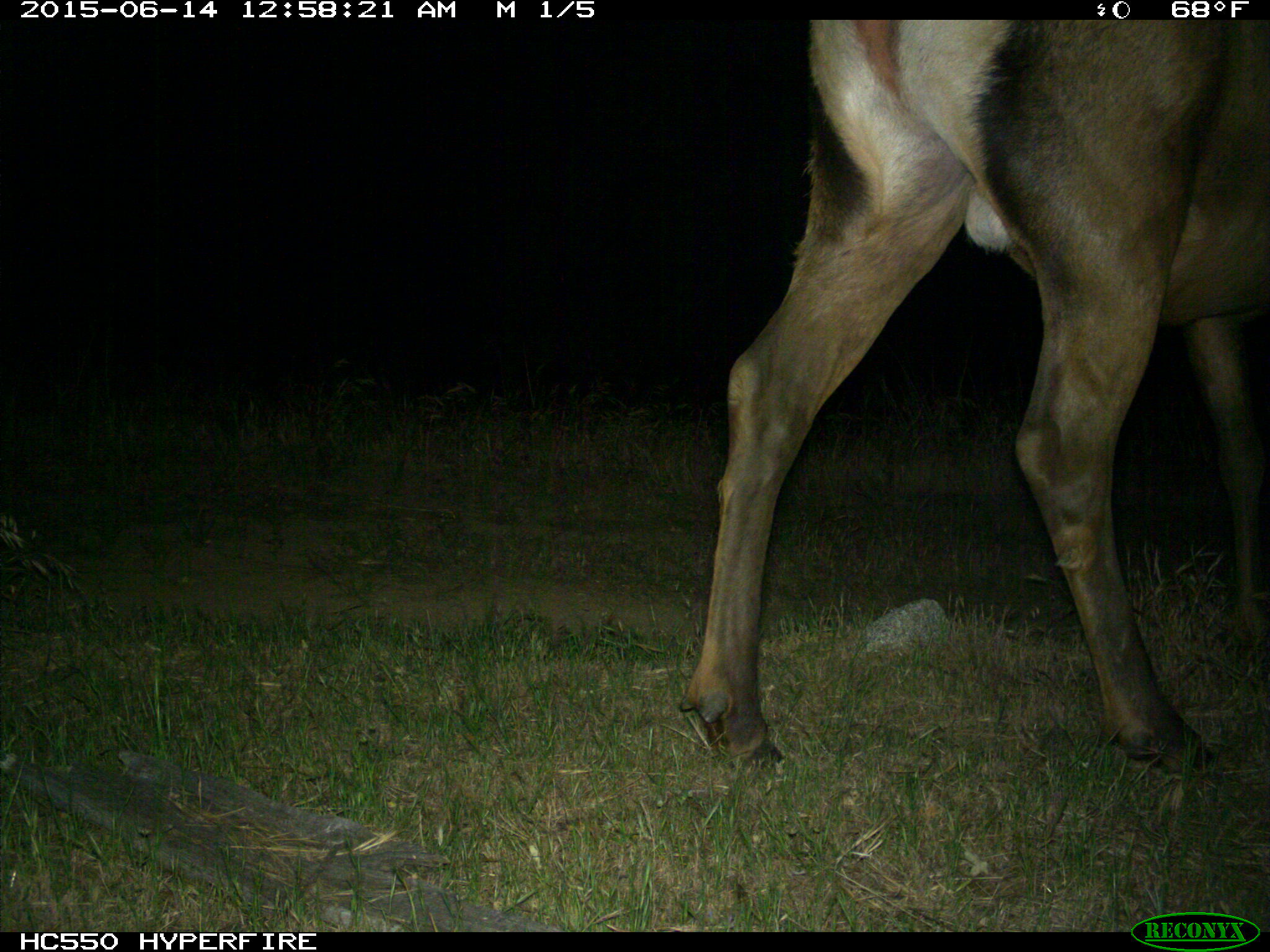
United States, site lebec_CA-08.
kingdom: Animalia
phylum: Chordata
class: Mammalia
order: Artiodactyla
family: Cervidae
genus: Cervus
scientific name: Cervus canadensis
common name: elk